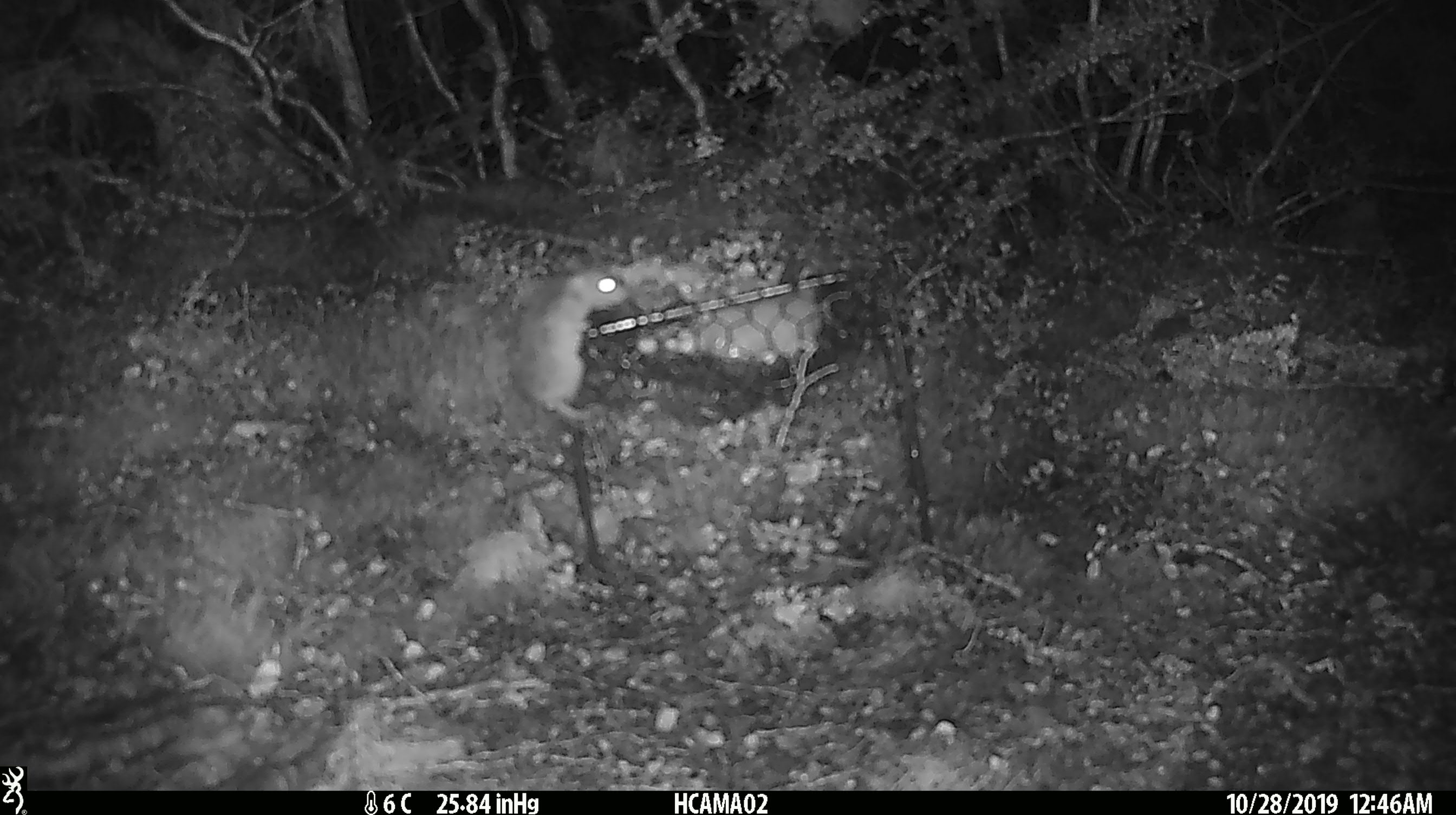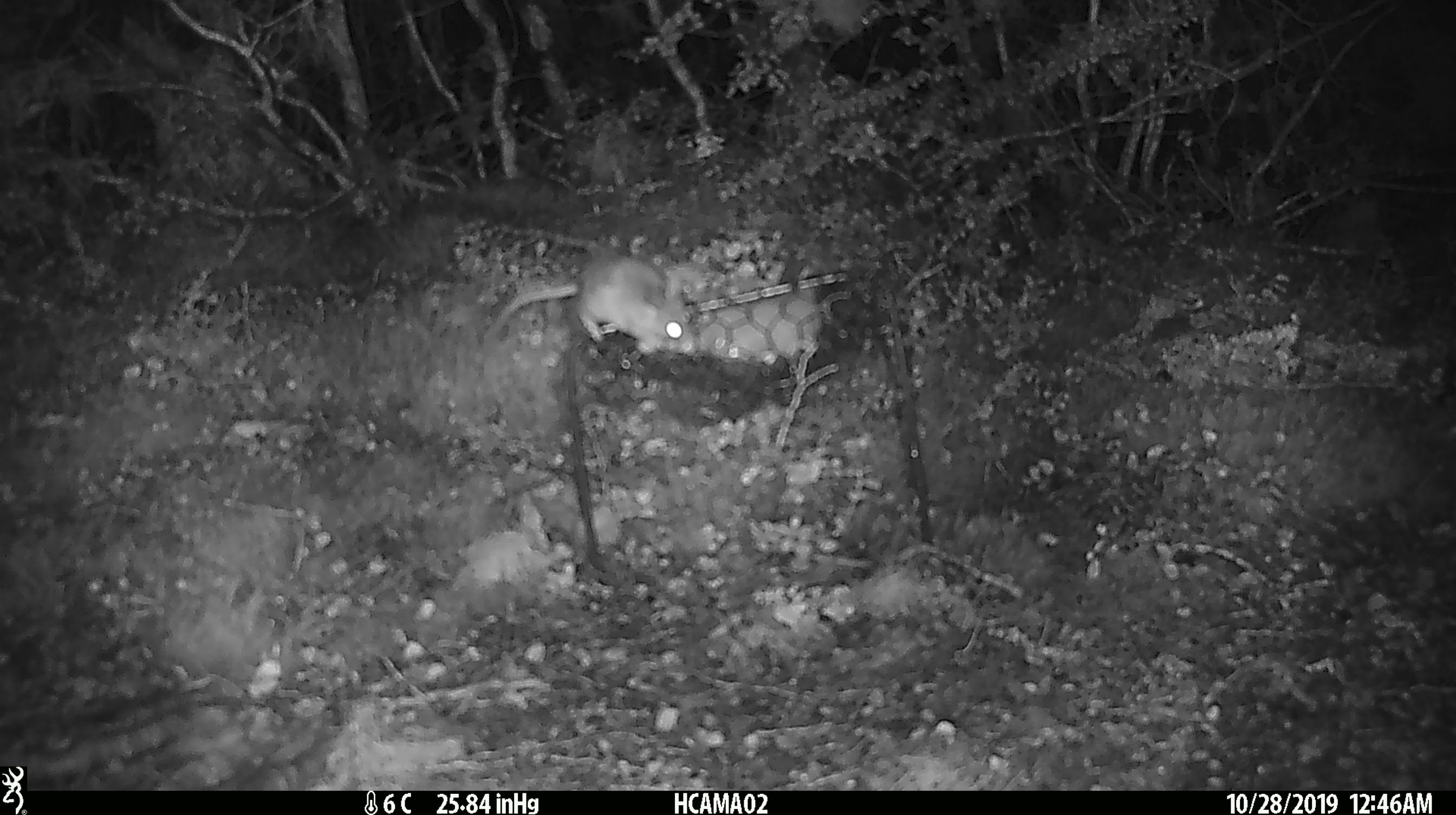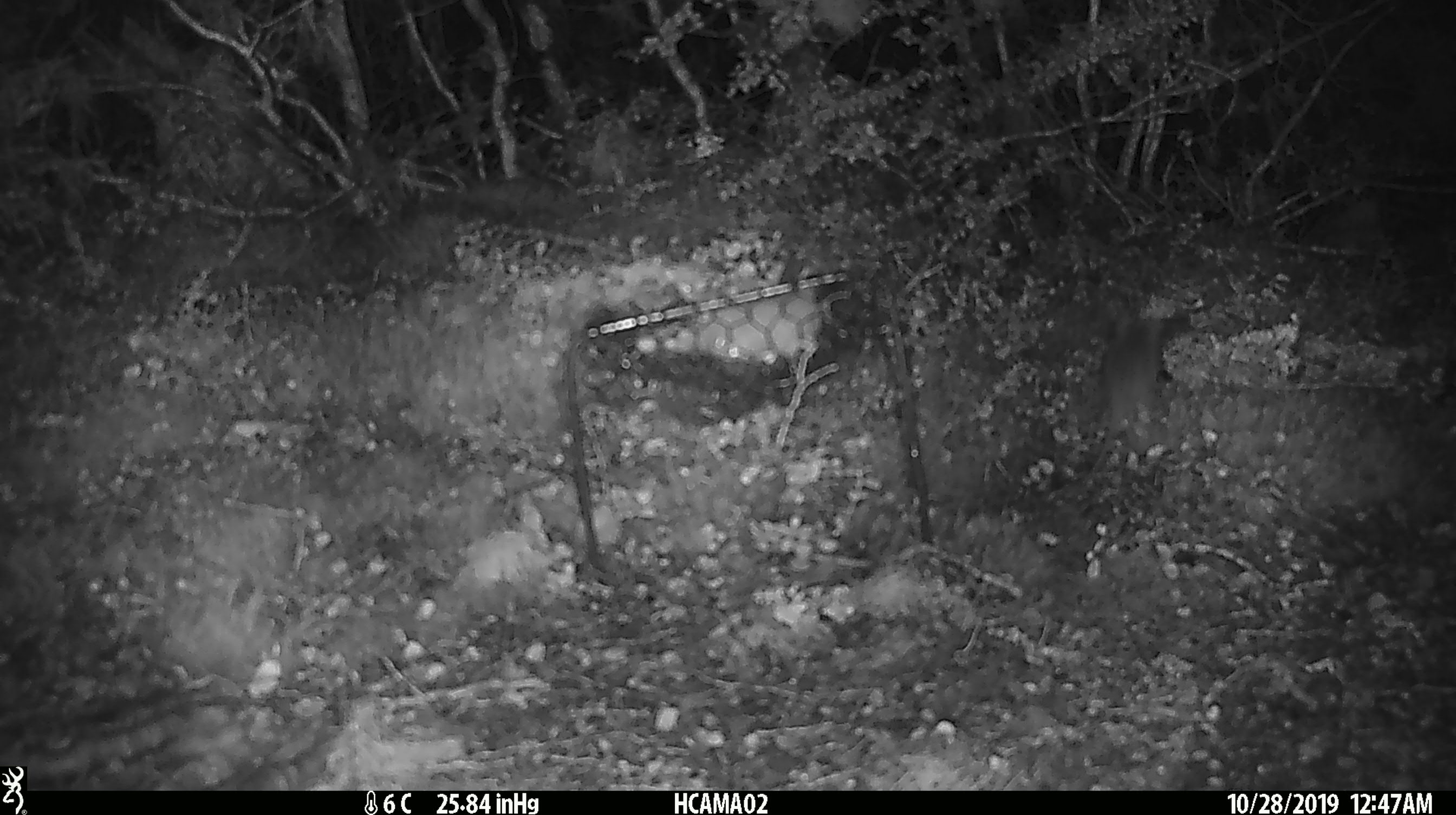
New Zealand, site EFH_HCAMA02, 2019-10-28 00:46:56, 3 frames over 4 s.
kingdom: Animalia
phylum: Chordata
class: Mammalia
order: Rodentia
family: Muridae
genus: Mus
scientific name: Mus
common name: mouse